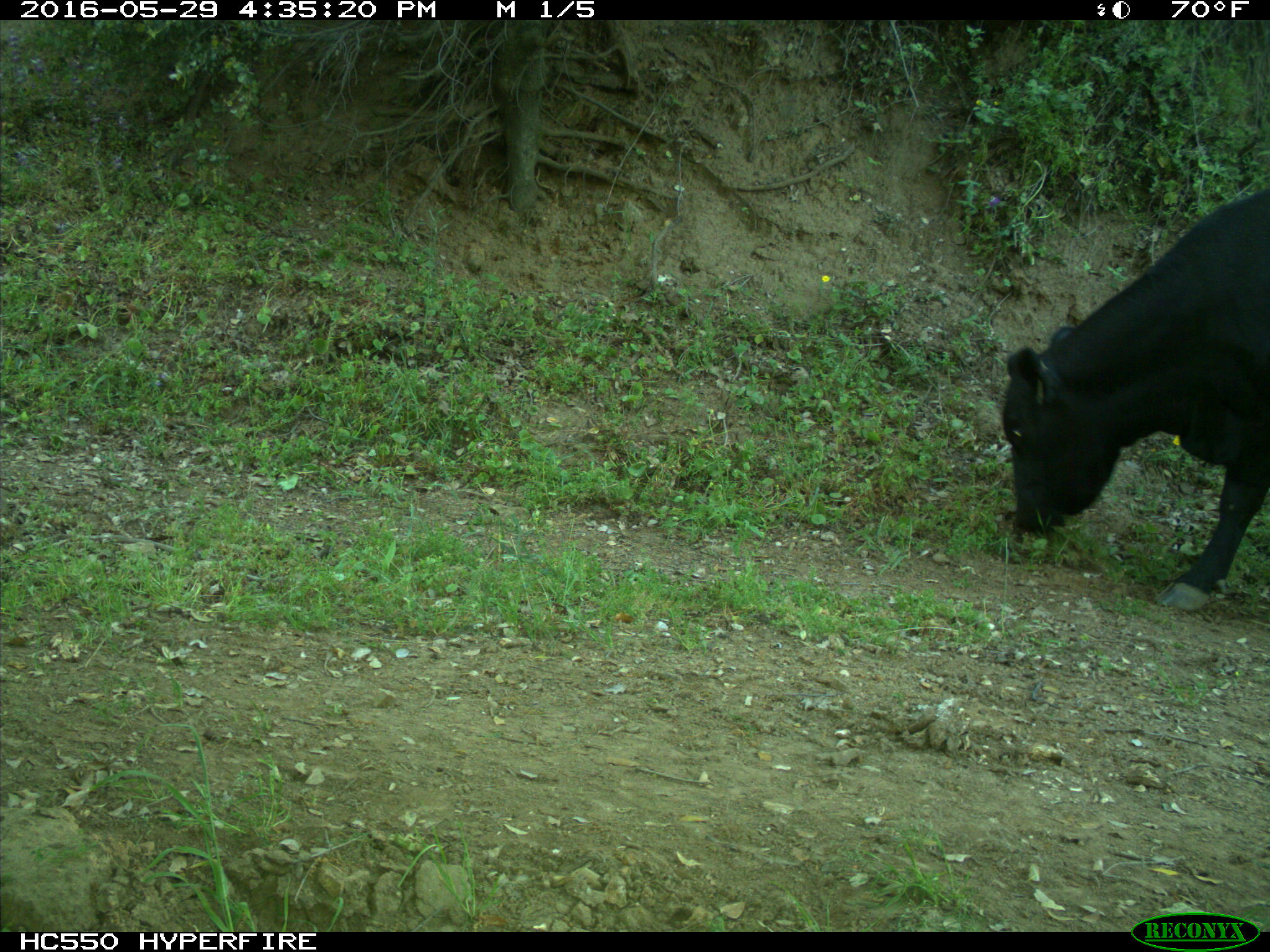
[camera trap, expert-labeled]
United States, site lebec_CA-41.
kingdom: Animalia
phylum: Chordata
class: Mammalia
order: Artiodactyla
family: Bovidae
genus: Bos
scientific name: Bos taurus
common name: domestic cow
Bos taurus (domestic cow).